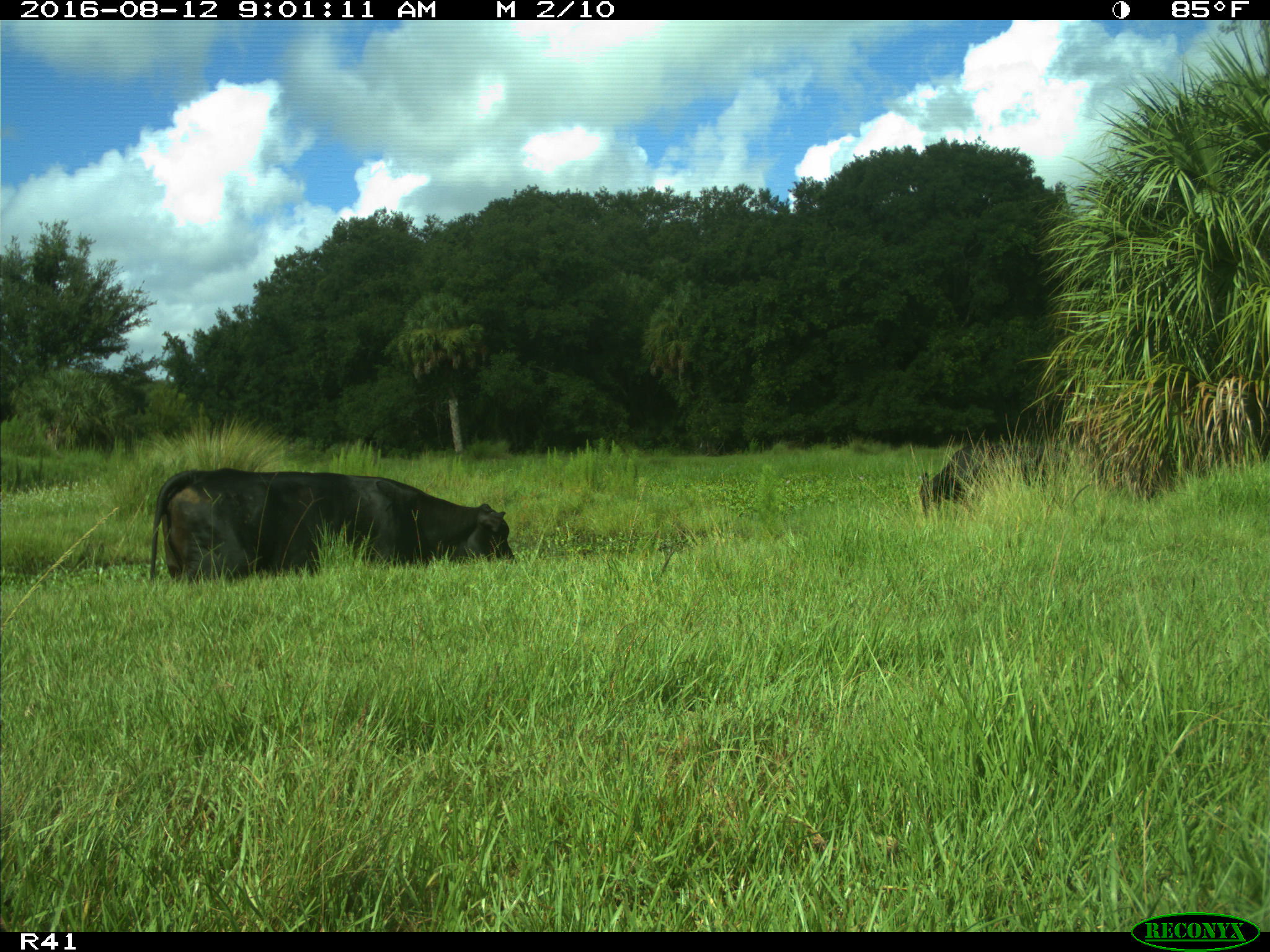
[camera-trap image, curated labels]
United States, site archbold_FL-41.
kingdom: Animalia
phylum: Chordata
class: Mammalia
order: Artiodactyla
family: Bovidae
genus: Bos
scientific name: Bos taurus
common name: domestic cow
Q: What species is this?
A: Bos taurus (domestic cow).